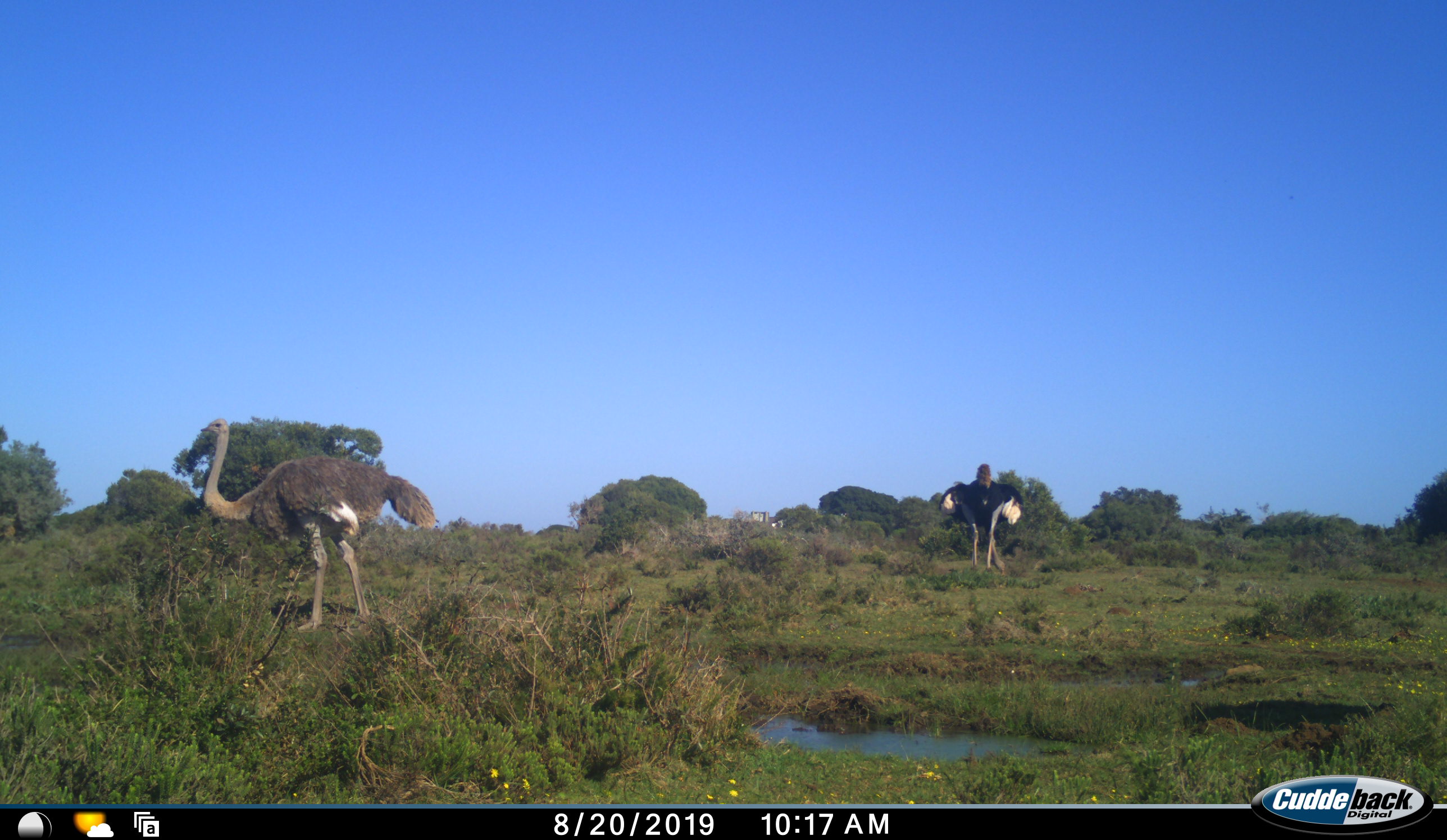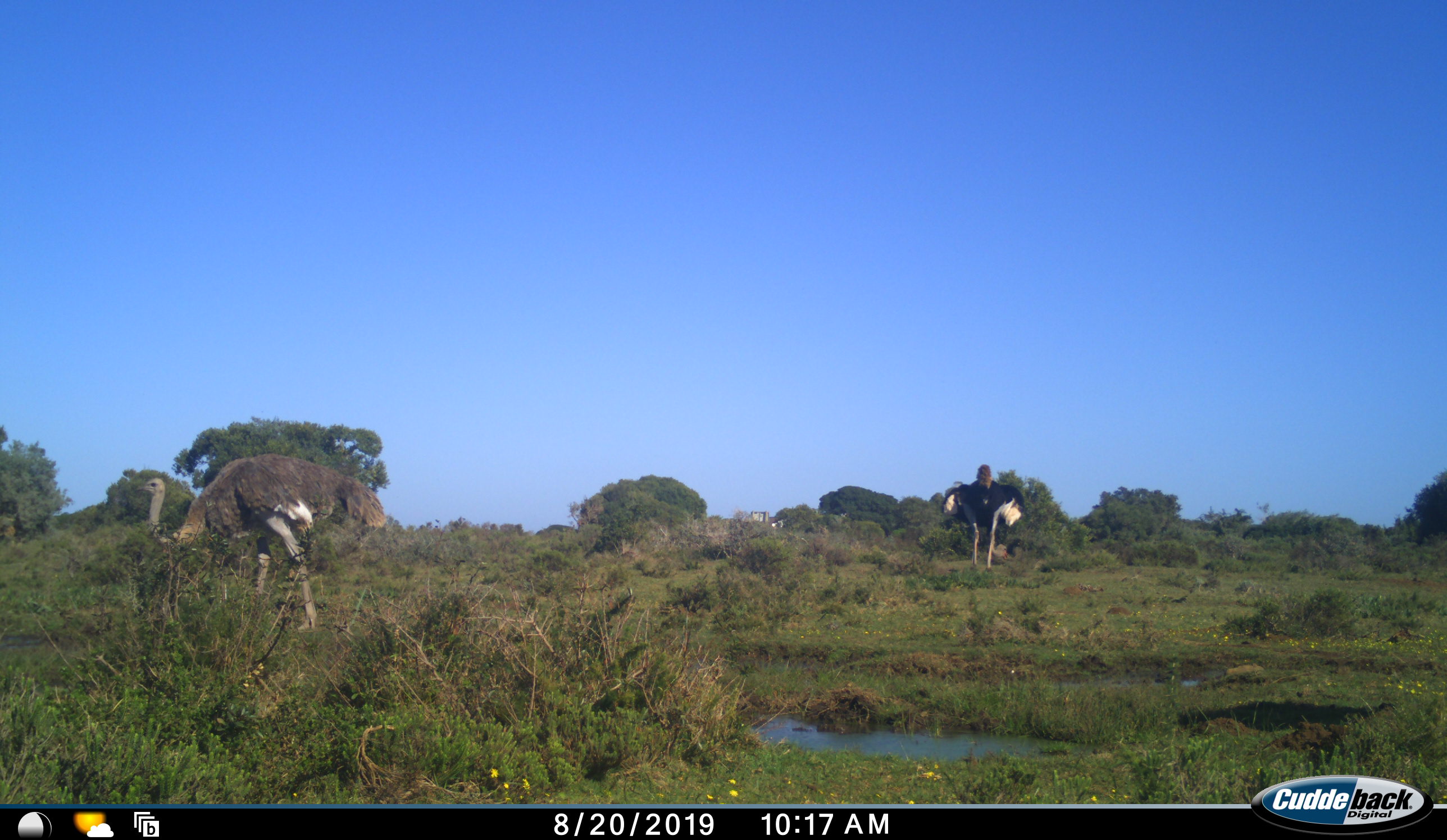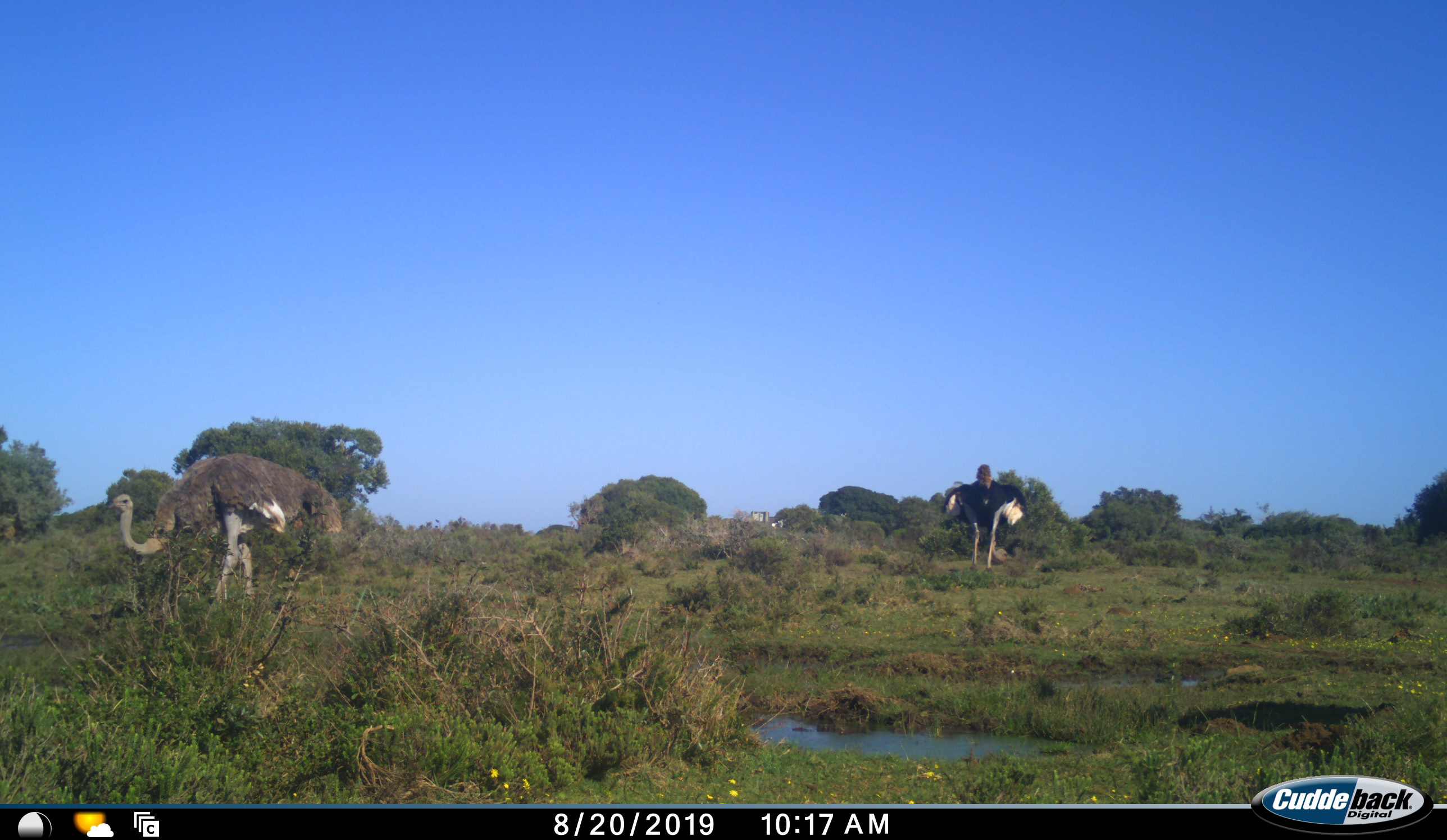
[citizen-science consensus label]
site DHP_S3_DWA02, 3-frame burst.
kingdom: Animalia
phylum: Chordata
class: Aves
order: Struthioniformes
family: Struthionidae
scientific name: Struthionidae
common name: ostrich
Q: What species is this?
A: Ostrich (Struthionidae).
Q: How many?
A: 2.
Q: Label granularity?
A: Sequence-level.